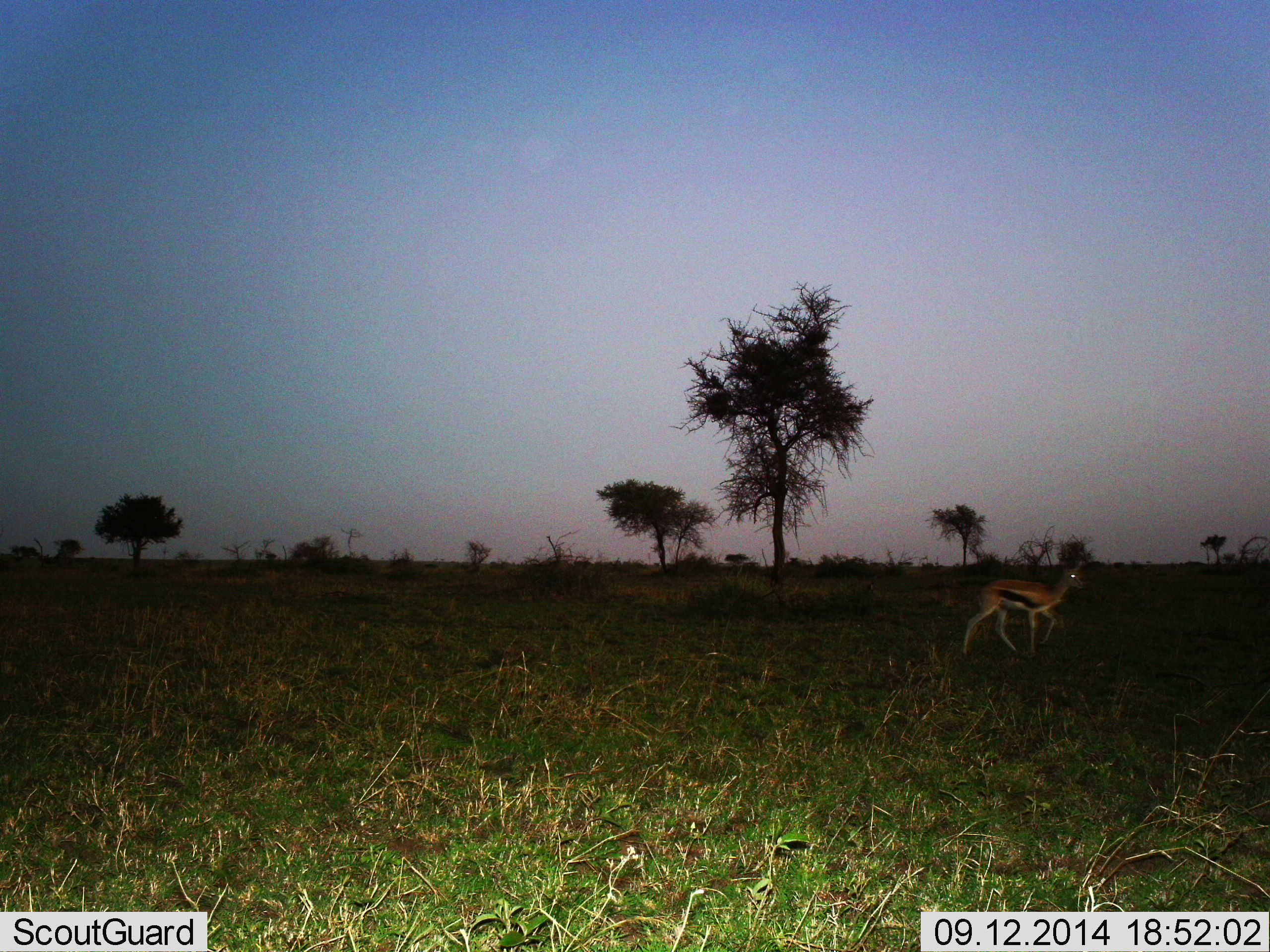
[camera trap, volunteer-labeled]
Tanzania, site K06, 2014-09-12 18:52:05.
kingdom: Animalia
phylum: Chordata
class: Mammalia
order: Artiodactyla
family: Bovidae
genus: Eudorcas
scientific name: Eudorcas thomsonii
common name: thomson's gazelle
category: gazellethomsons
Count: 1.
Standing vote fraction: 10%.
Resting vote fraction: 0%.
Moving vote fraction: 90%.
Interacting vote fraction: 0%.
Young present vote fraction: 0%.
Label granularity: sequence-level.